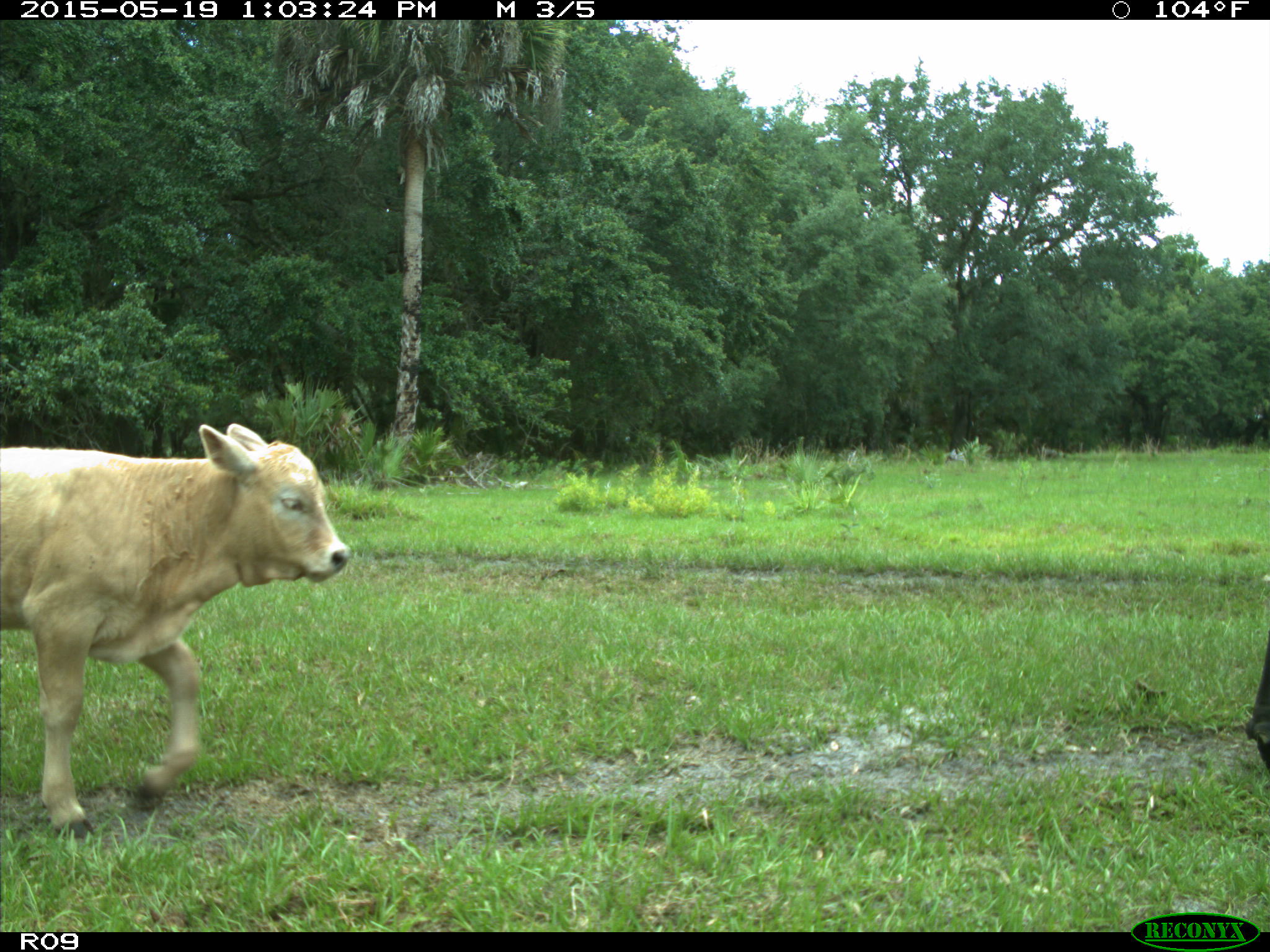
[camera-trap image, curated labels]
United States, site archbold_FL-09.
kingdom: Animalia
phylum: Chordata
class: Mammalia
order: Artiodactyla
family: Bovidae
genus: Bos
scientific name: Bos taurus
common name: domestic cow